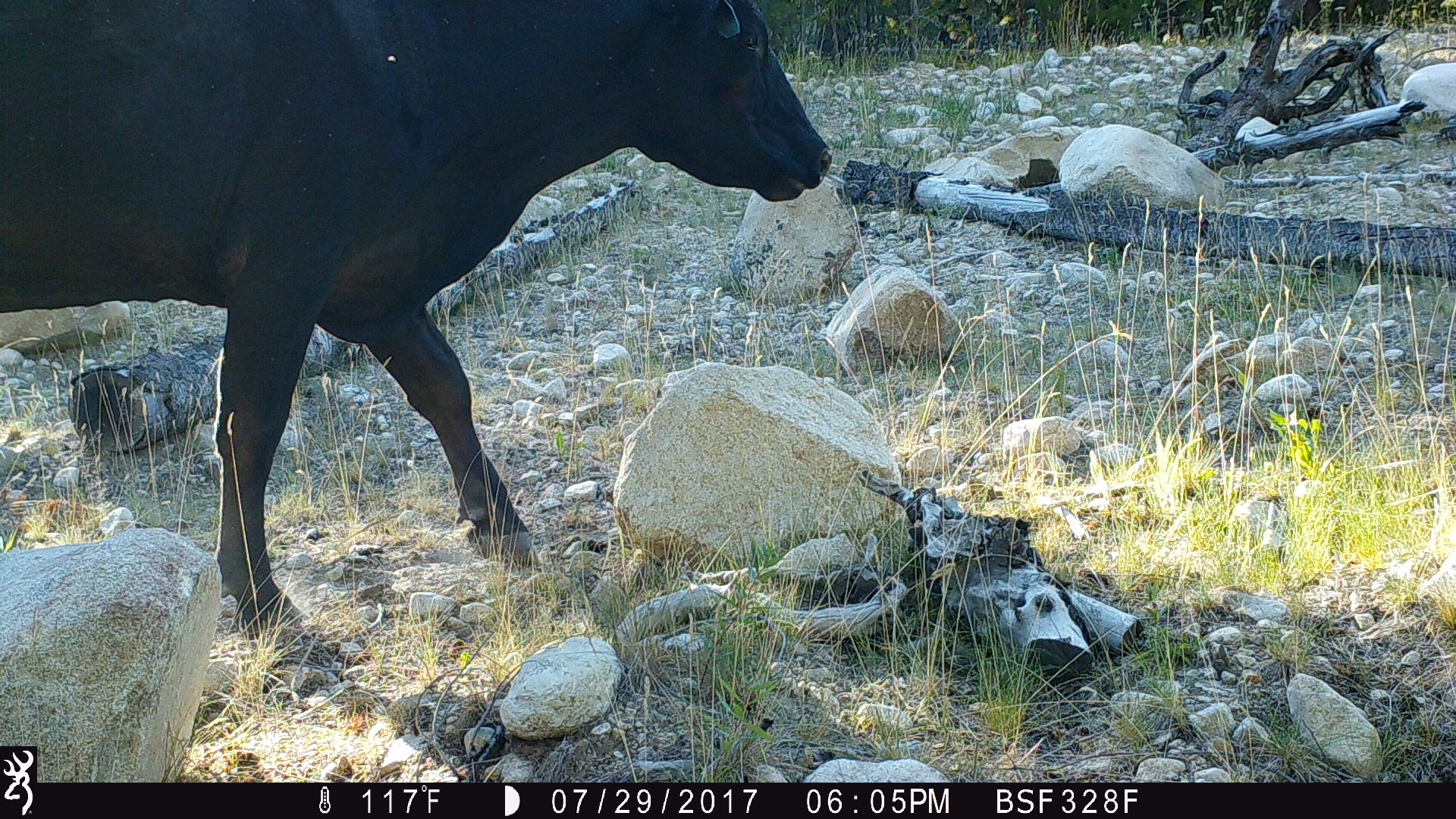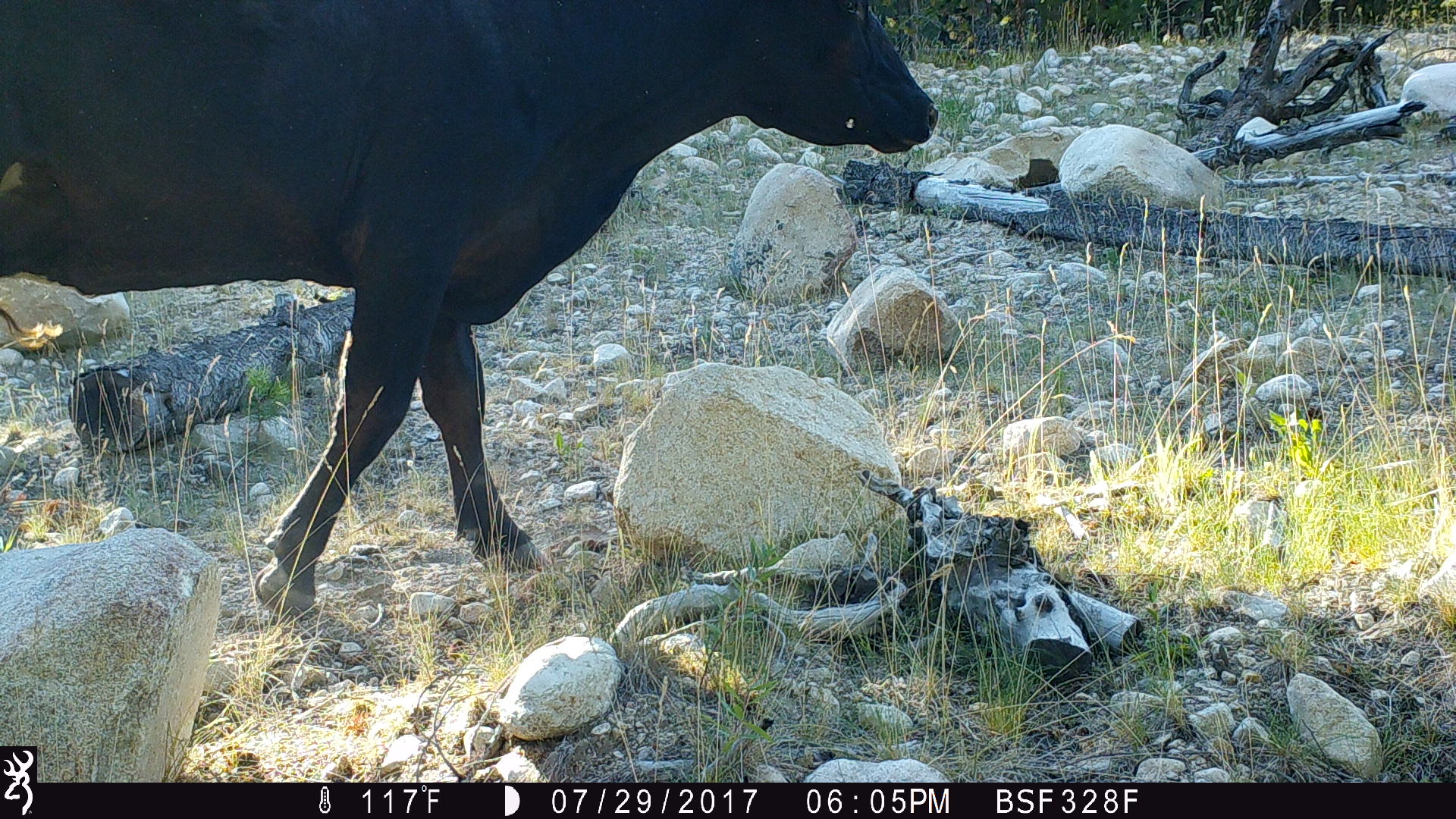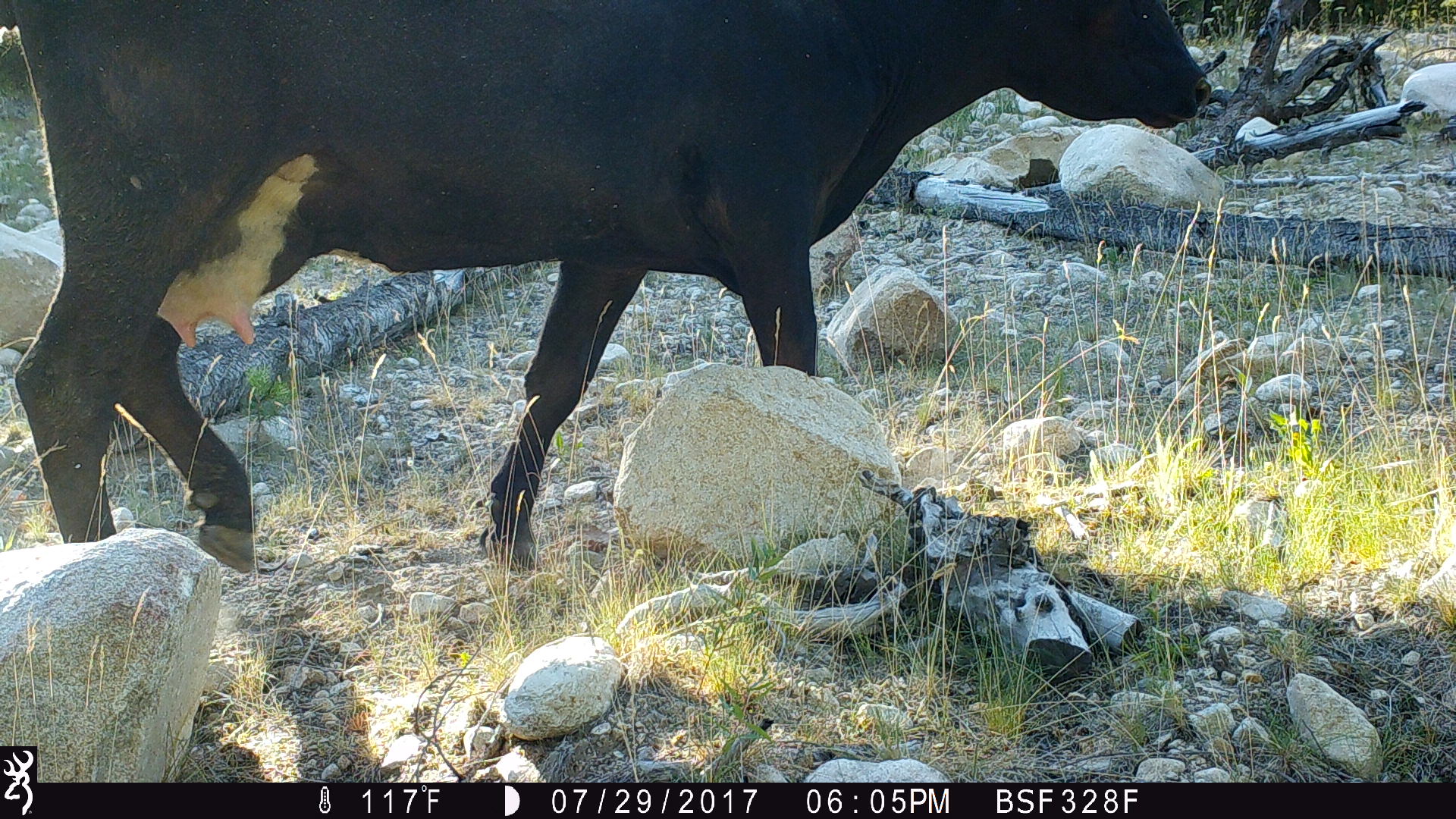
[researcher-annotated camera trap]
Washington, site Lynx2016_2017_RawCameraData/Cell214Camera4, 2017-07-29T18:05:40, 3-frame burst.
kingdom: Animalia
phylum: Chordata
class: Mammalia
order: Artiodactyla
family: Bovidae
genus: Bos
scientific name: Bos taurus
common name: domestic cattle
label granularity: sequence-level